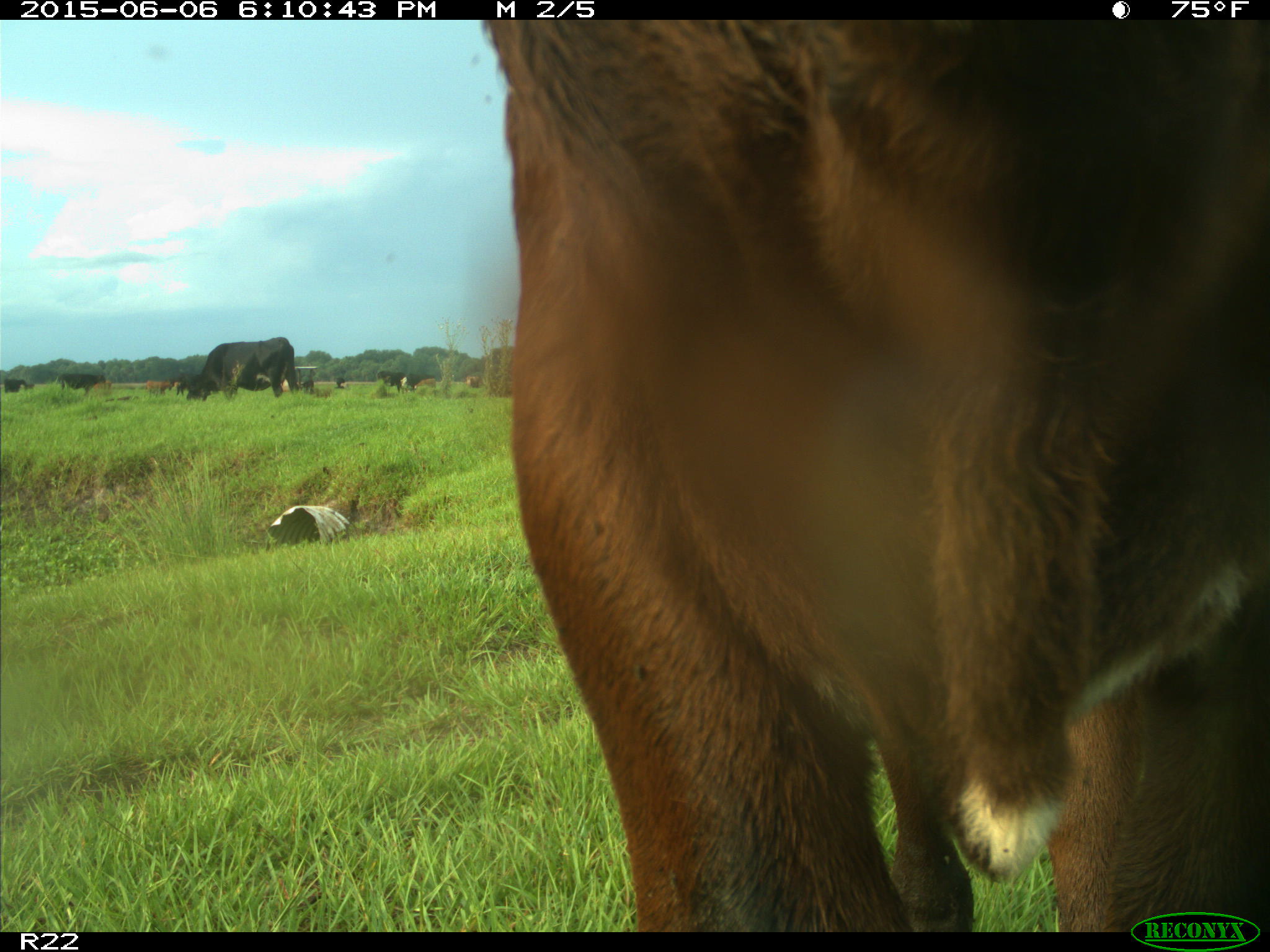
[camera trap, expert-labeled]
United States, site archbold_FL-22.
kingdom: Animalia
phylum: Chordata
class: Mammalia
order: Artiodactyla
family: Bovidae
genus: Bos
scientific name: Bos taurus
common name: domestic cow